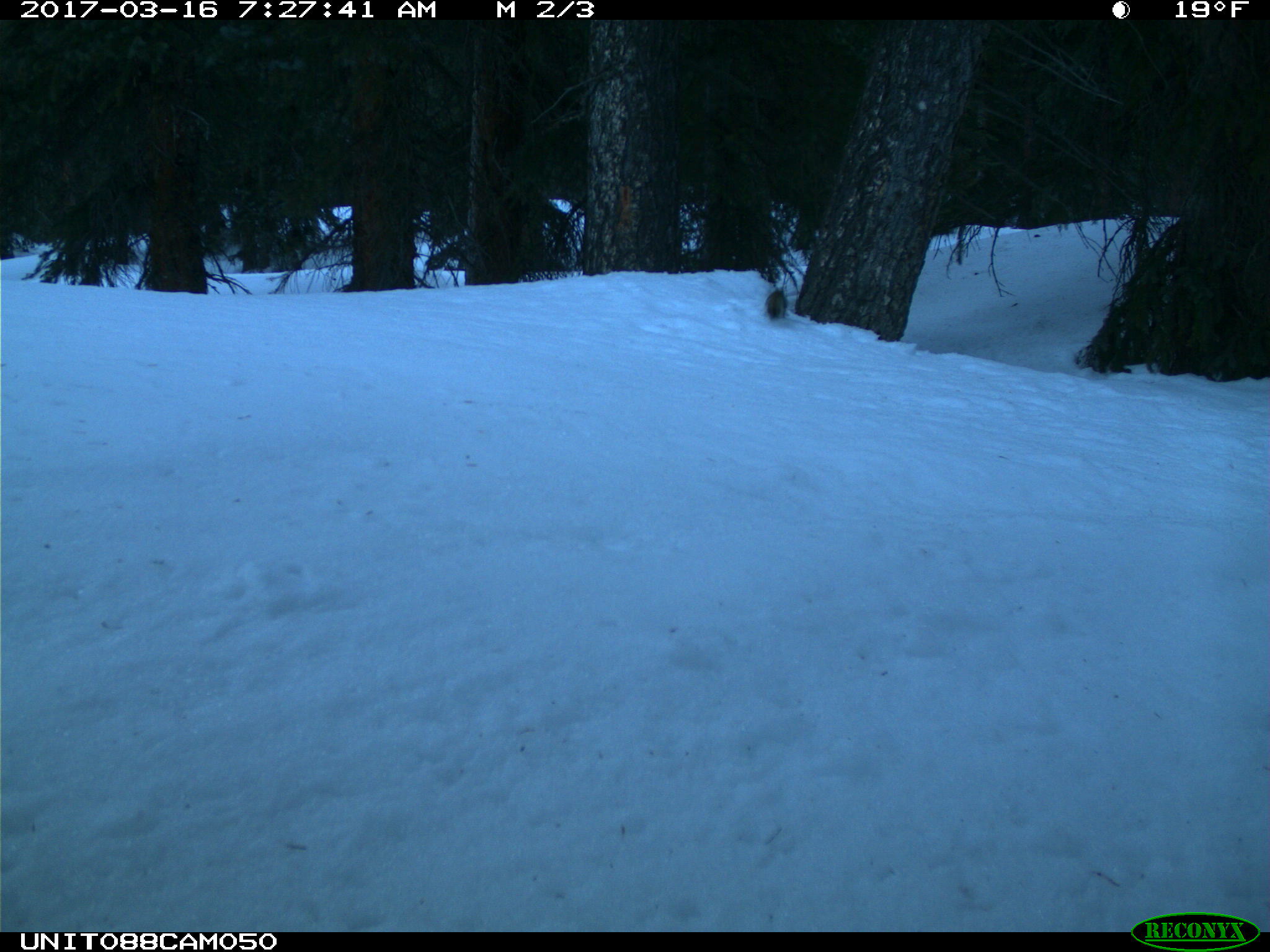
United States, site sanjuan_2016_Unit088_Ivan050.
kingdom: Animalia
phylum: Chordata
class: Mammalia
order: Rodentia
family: Sciuridae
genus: Tamiasciurus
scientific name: Tamiasciurus hudsonicus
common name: american red squirrel